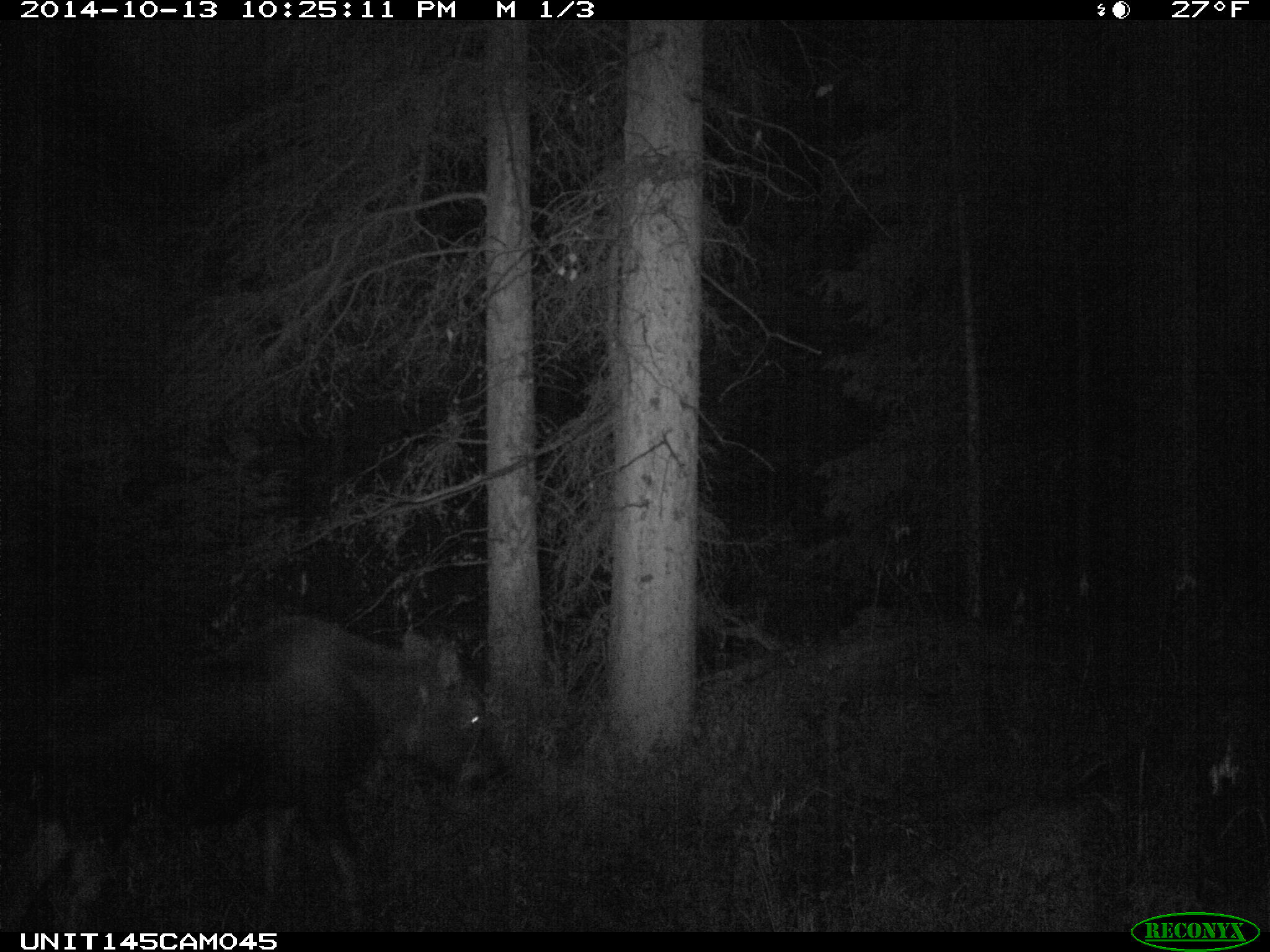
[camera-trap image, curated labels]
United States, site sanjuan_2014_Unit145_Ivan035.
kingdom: Animalia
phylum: Chordata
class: Mammalia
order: Artiodactyla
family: Cervidae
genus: Alces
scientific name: Alces alces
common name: moose